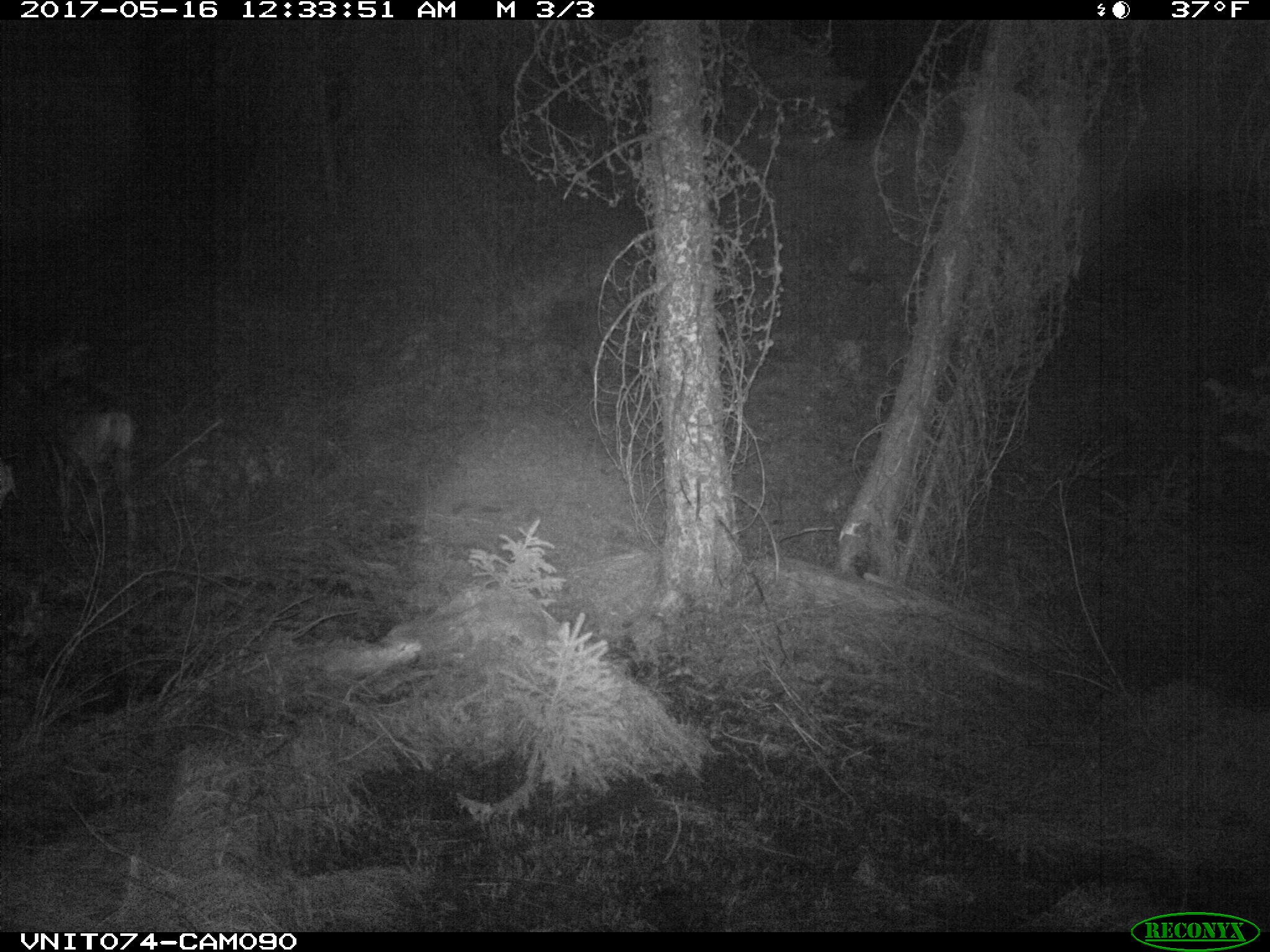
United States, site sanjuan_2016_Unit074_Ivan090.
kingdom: Animalia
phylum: Chordata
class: Mammalia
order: Artiodactyla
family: Cervidae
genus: Odocoileus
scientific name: Odocoileus hemionus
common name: mule deer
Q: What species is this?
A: Odocoileus hemionus (mule deer).